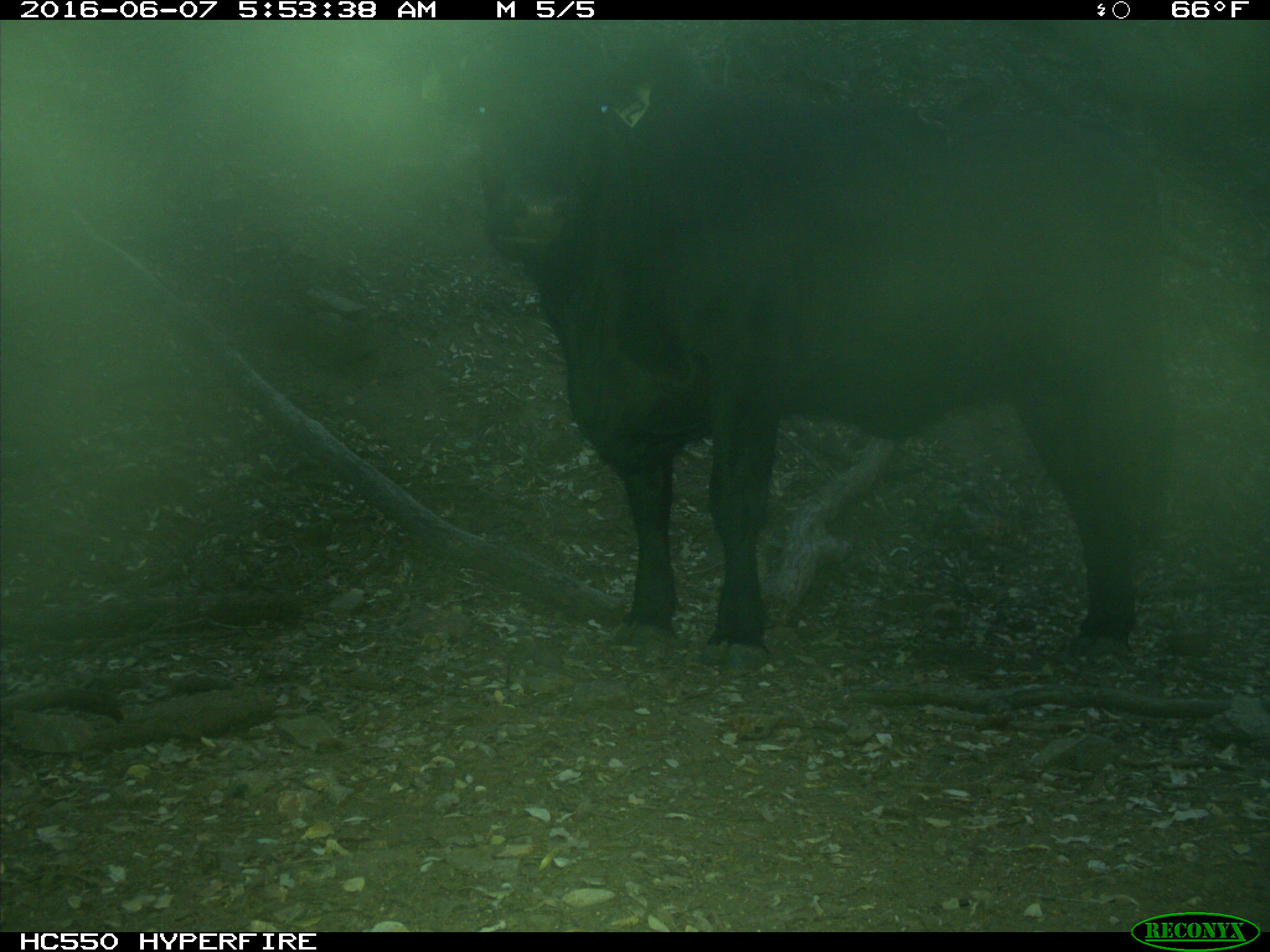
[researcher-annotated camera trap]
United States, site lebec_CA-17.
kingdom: Animalia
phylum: Chordata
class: Mammalia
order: Artiodactyla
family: Bovidae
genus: Bos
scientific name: Bos taurus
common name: domestic cow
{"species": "Bos taurus (domestic cow)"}